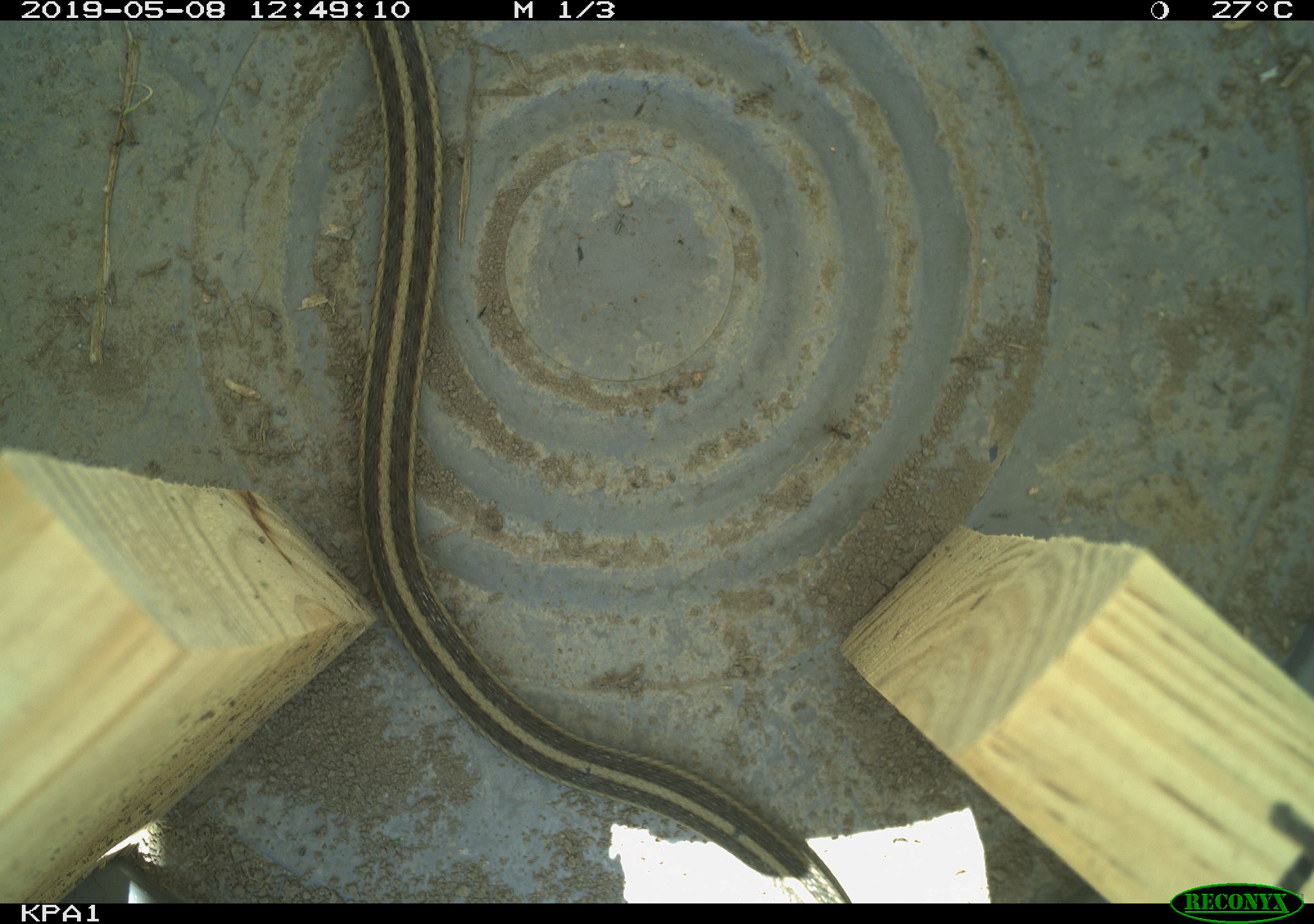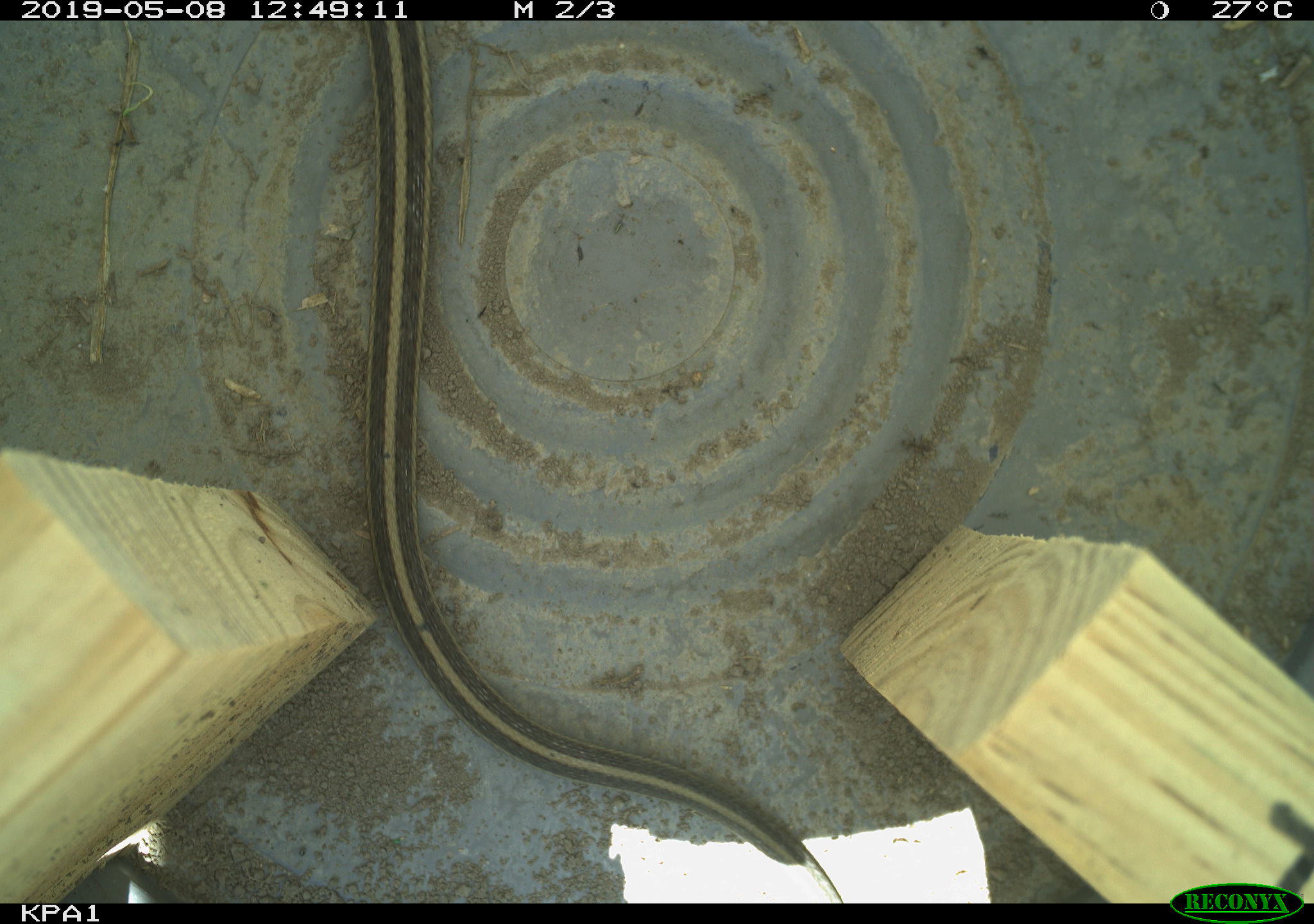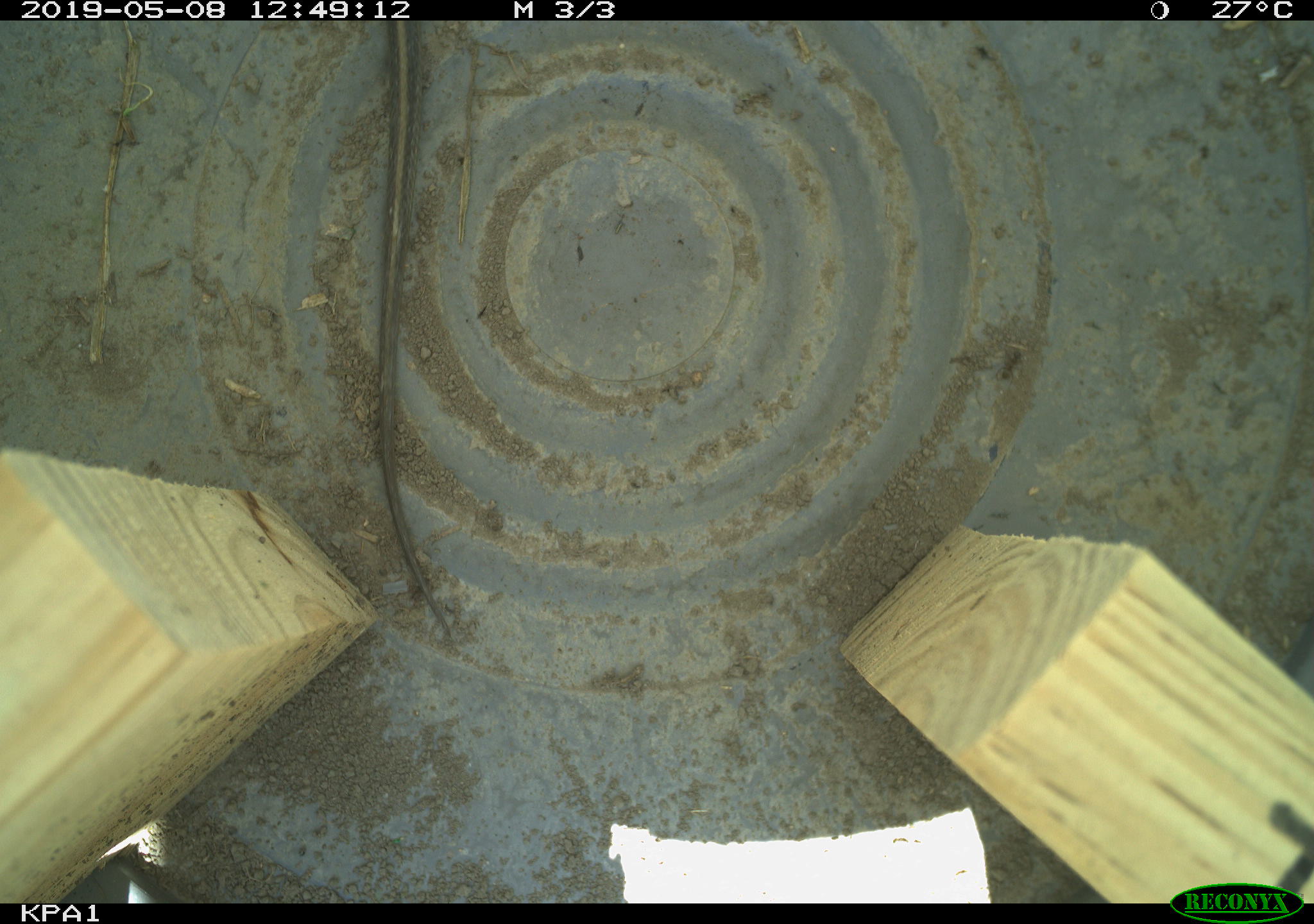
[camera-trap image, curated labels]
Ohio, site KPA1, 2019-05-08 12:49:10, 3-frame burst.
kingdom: Animalia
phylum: Chordata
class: Reptilia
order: Squamata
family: Colubridae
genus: Thamnophis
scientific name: Thamnophis sirtalis sirtalis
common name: eastern gartersnake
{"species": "eastern gartersnake (Thamnophis sirtalis sirtalis)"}